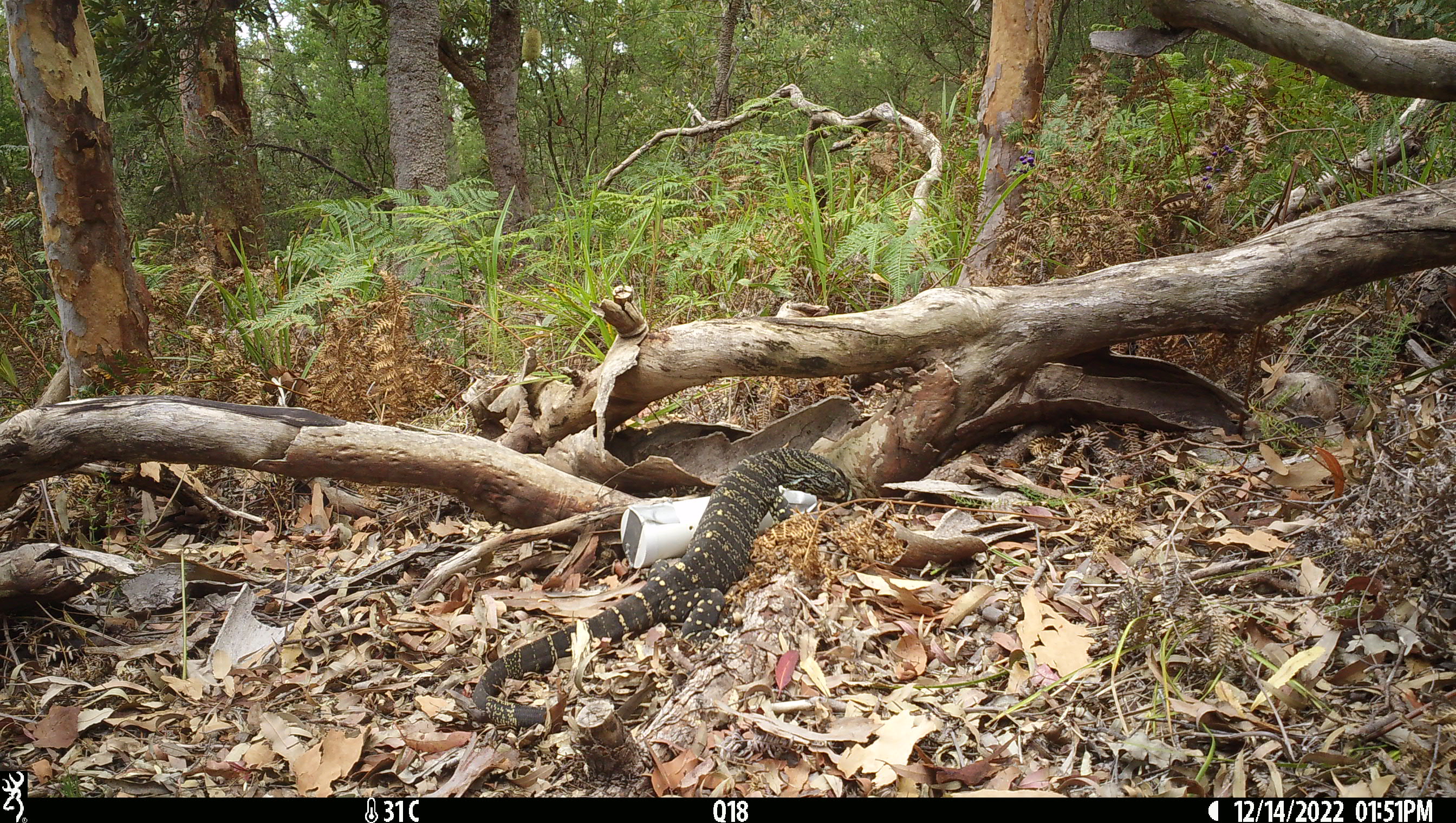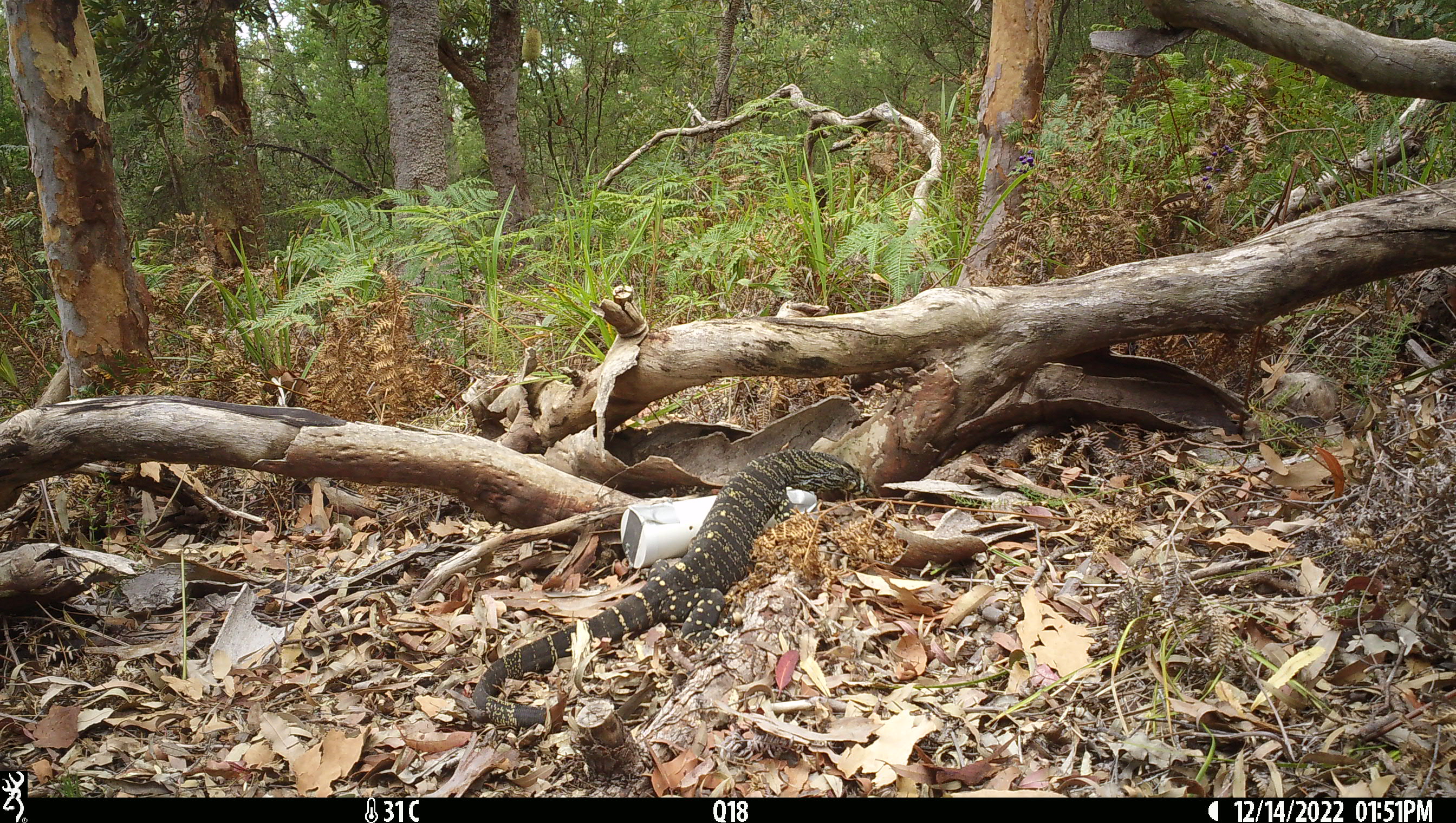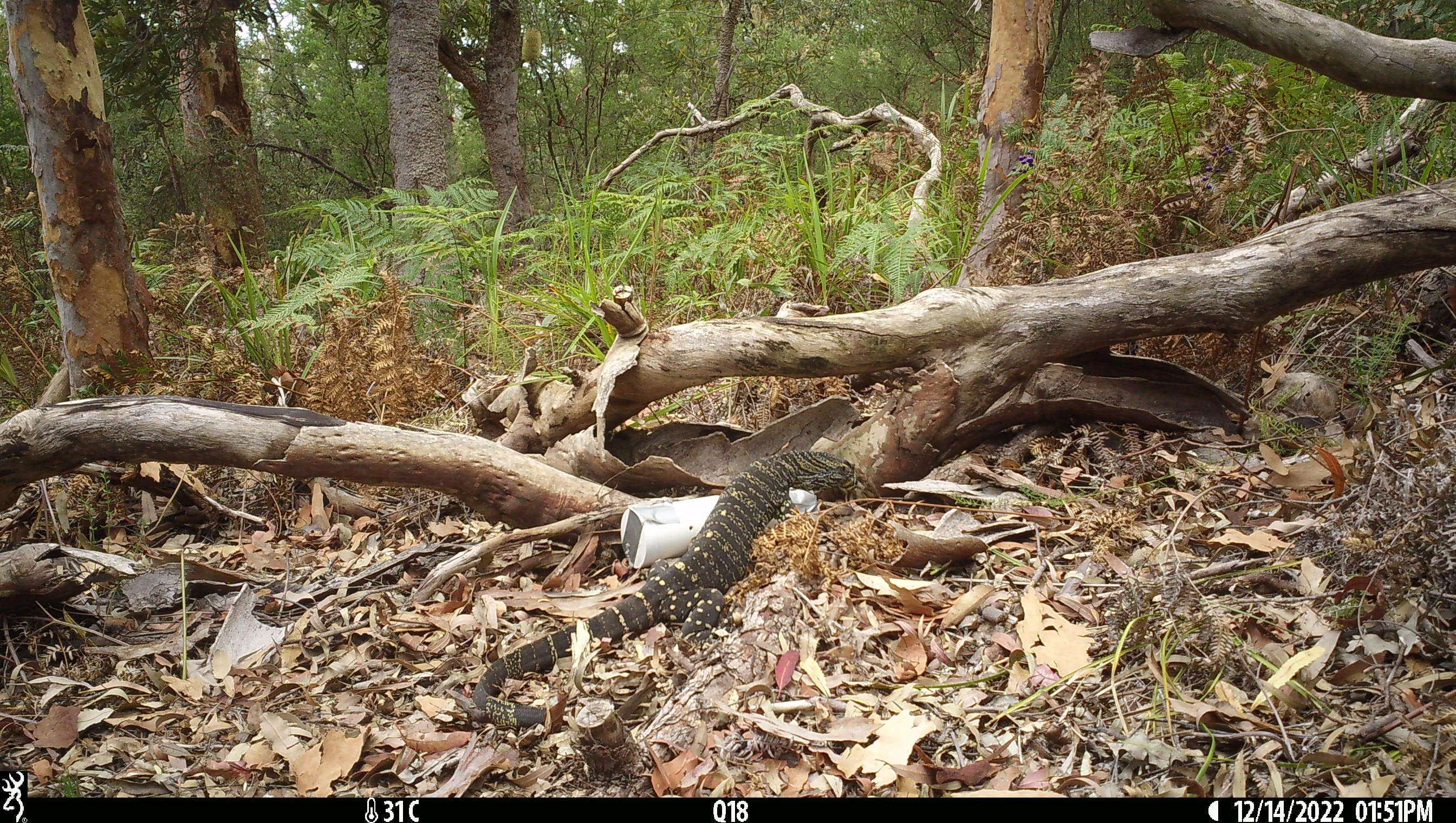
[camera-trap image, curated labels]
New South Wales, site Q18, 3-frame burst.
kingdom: Animalia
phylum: Chordata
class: Reptilia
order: Squamata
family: Varanidae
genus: Varanus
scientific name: Varanus varius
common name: lace monitor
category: goanna